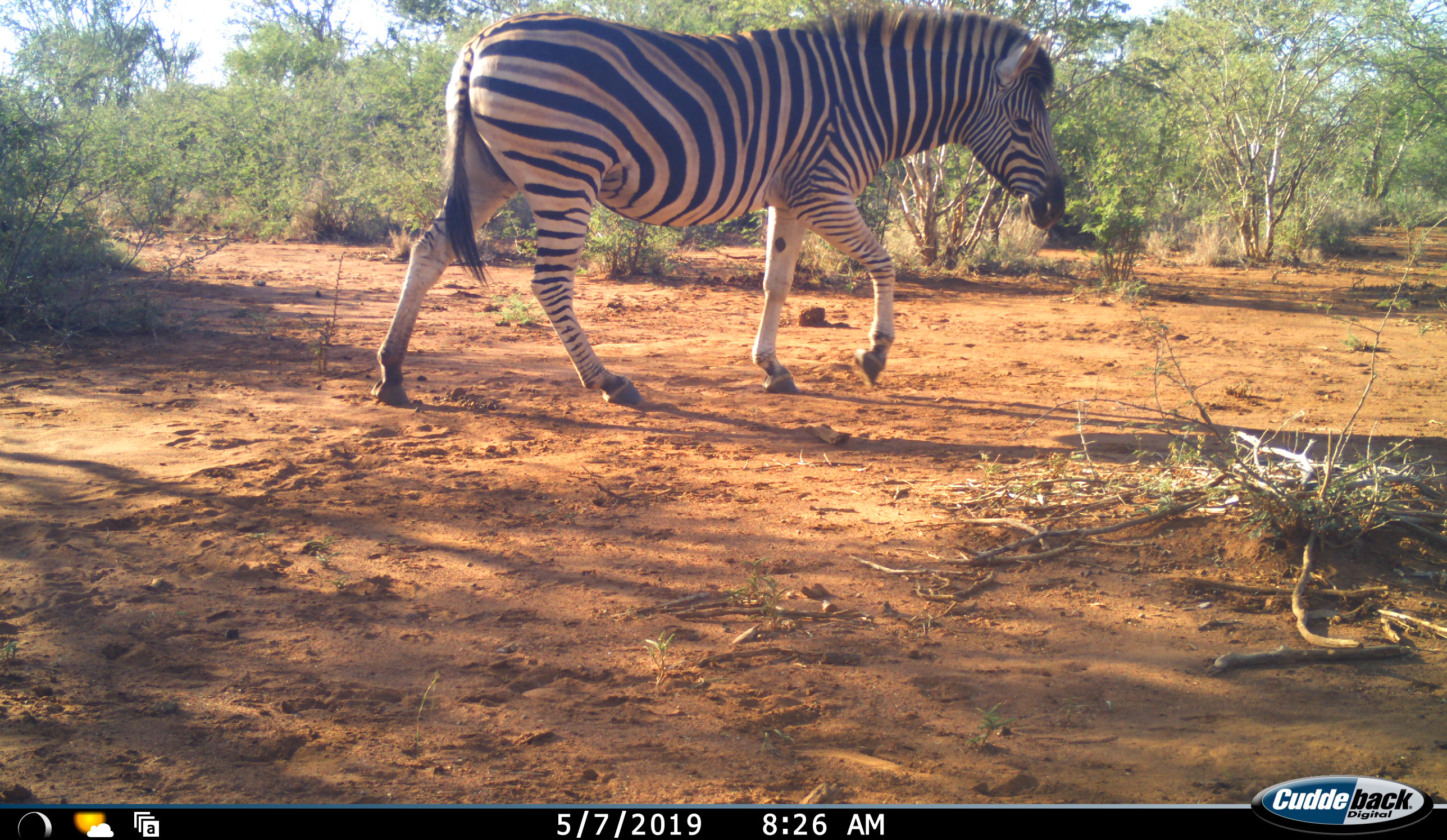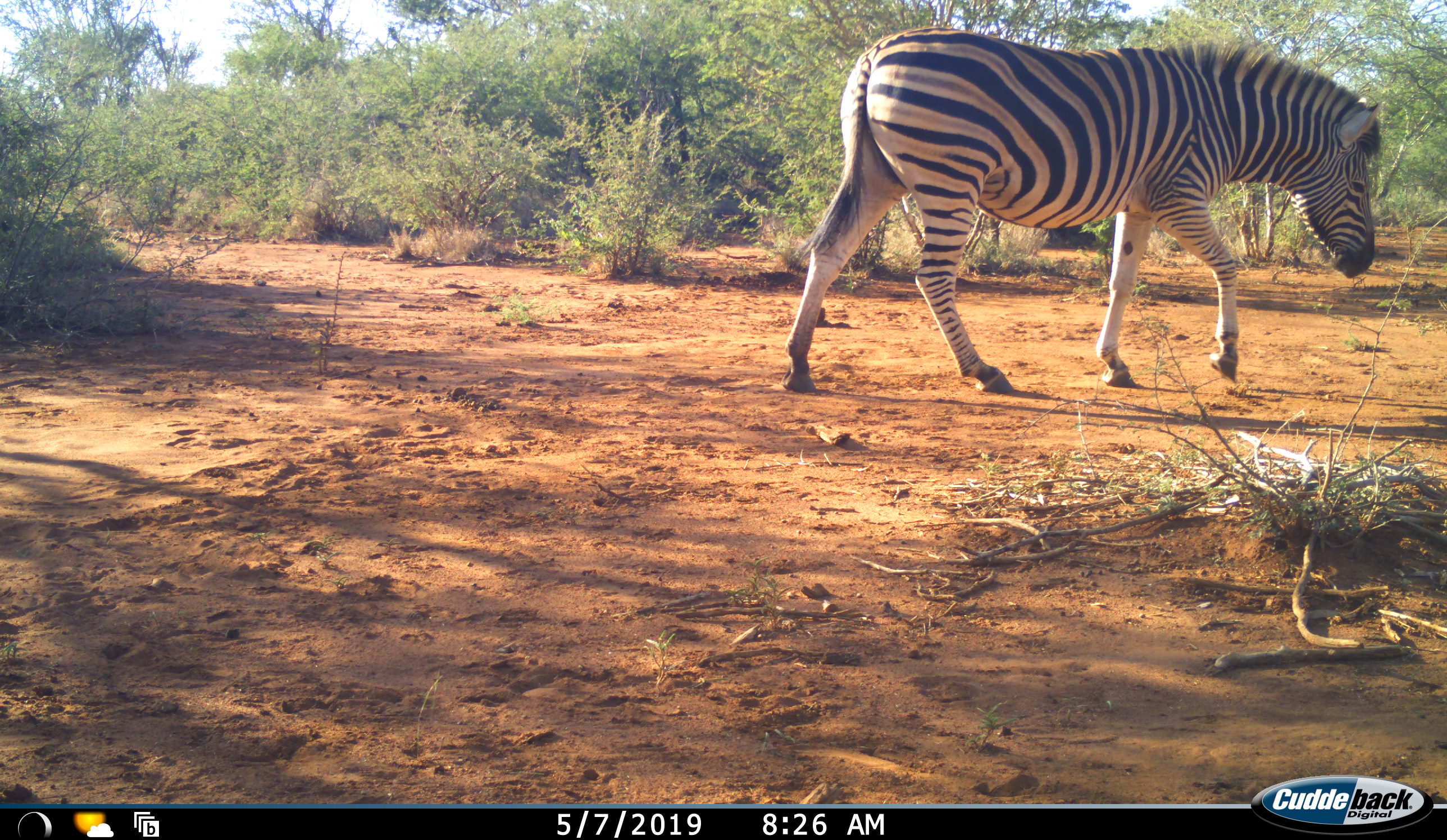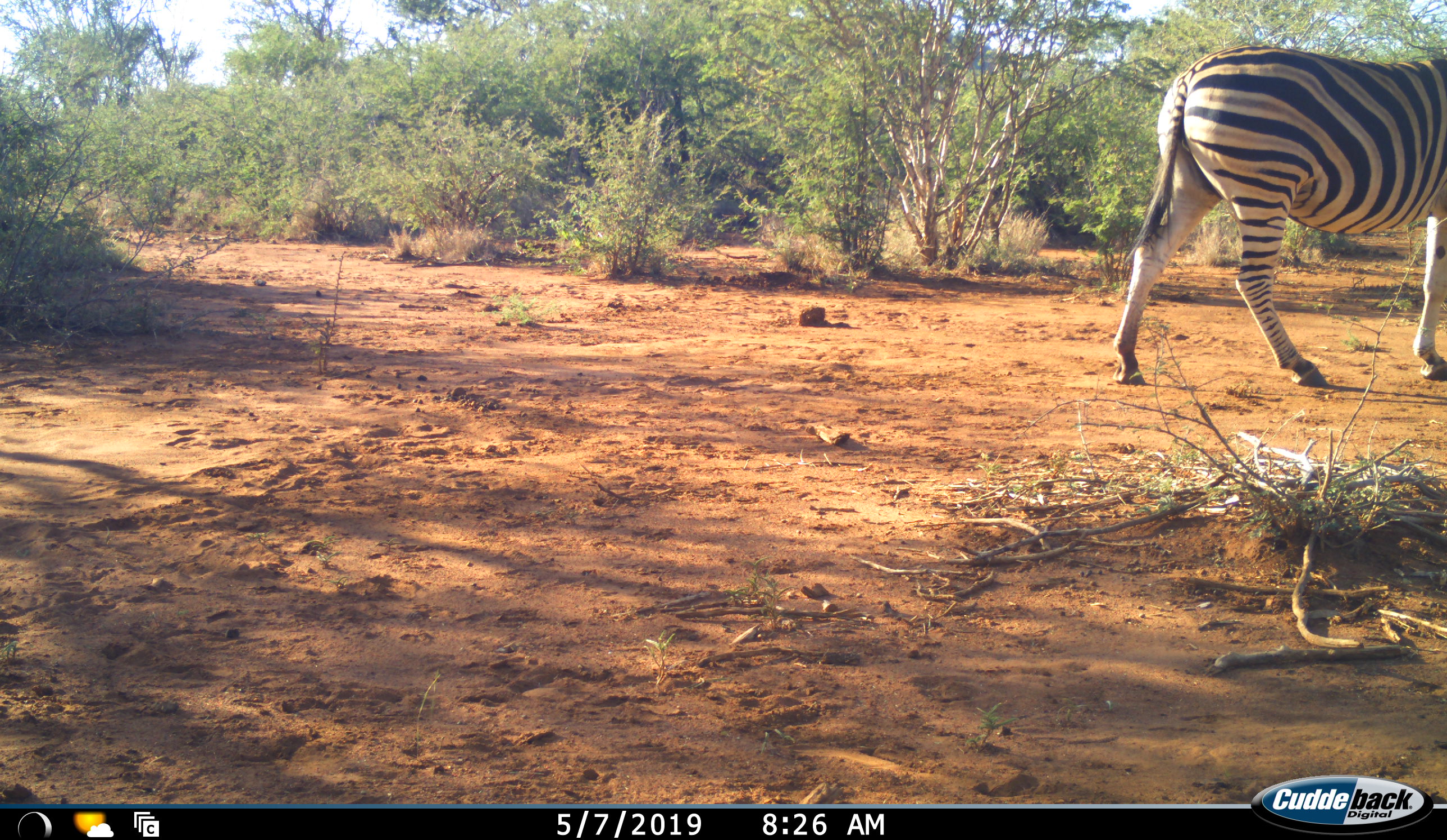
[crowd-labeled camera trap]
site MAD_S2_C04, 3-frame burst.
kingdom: Animalia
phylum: Chordata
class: Mammalia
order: Perissodactyla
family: Equidae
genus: Equus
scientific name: Equus quagga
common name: plains zebra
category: zebraplains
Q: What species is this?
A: Zebraplains (plains zebra) (Equus quagga).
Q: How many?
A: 1.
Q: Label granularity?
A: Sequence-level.